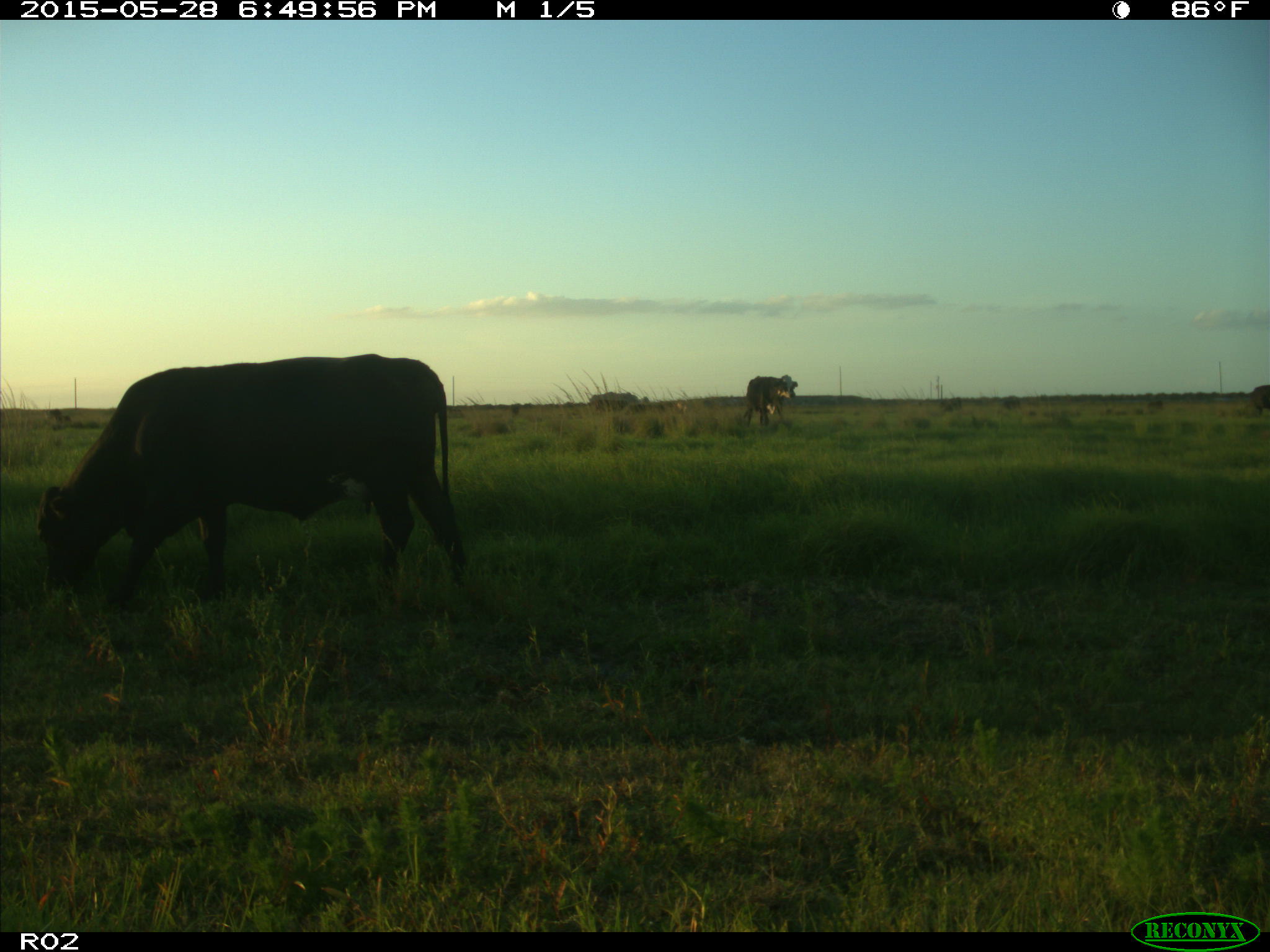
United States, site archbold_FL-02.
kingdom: Animalia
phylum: Chordata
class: Mammalia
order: Artiodactyla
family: Bovidae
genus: Bos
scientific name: Bos taurus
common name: domestic cow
Bos taurus (domestic cow).